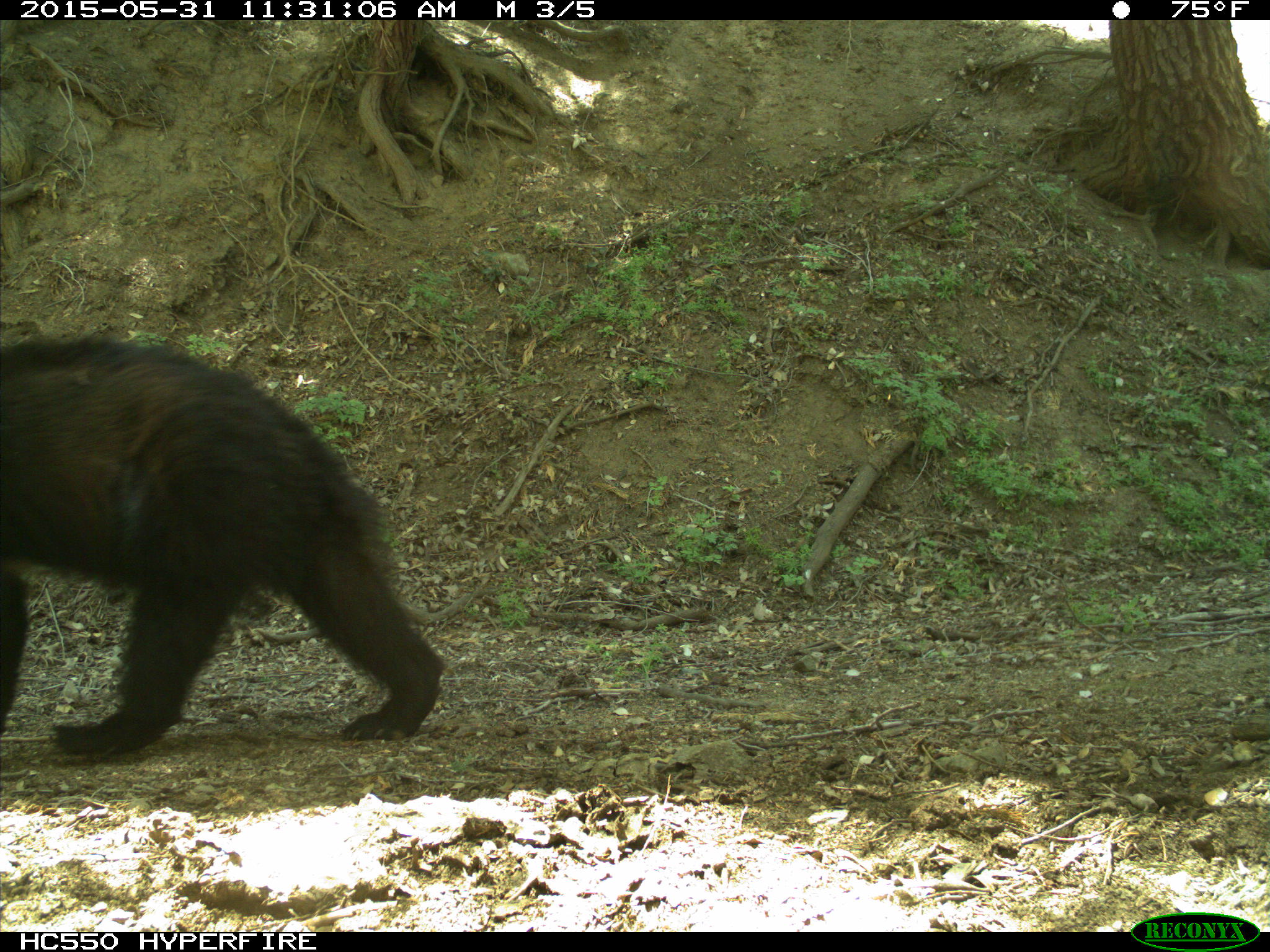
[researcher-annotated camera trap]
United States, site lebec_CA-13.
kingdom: Animalia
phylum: Chordata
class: Mammalia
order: Carnivora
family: Ursidae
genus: Ursus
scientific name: Ursus americanus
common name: american black bear